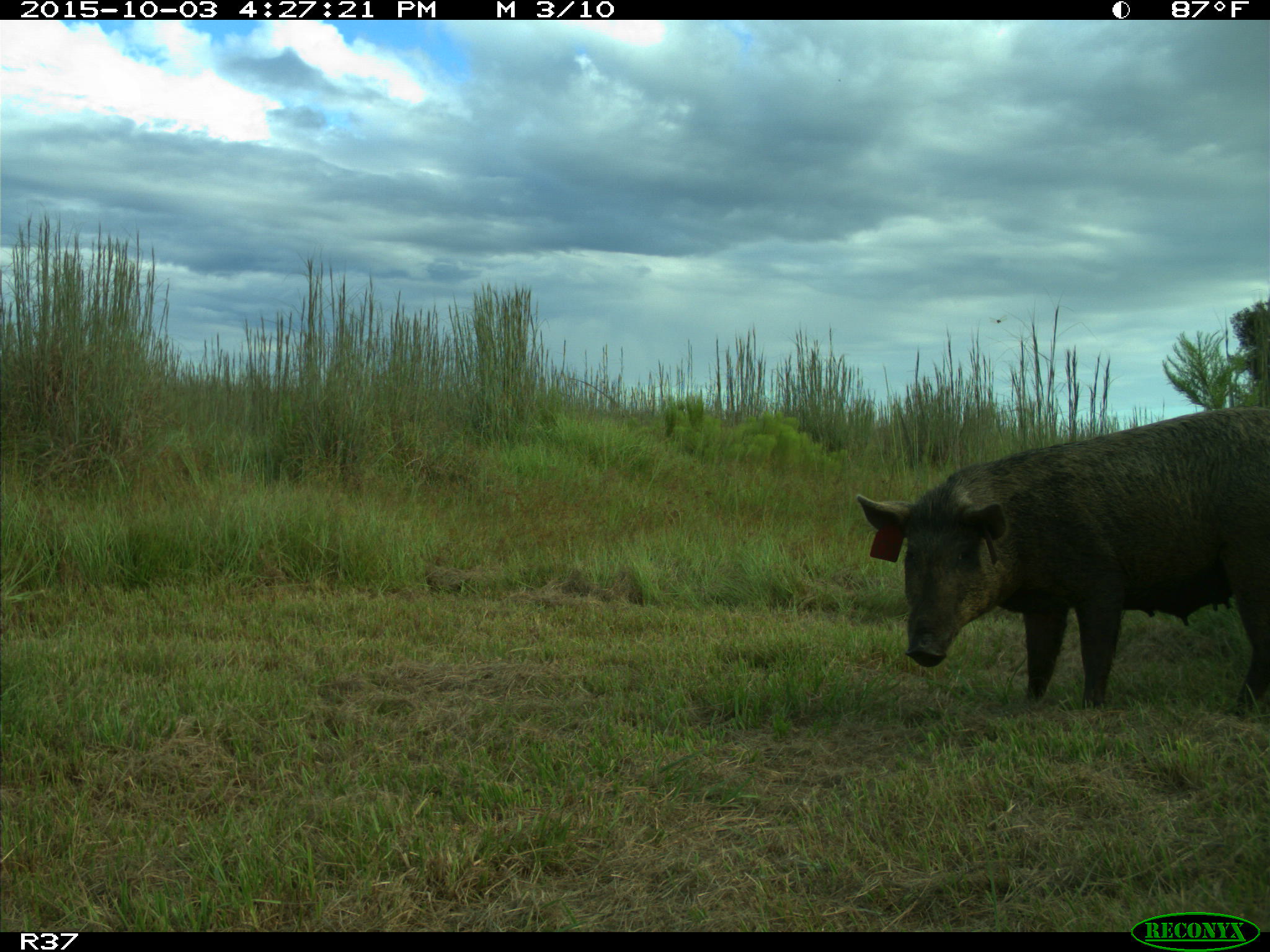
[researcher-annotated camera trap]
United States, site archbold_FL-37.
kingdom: Animalia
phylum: Chordata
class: Mammalia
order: Artiodactyla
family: Suidae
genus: Sus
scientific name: Sus scrofa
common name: wild boar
Sus scrofa (wild boar).